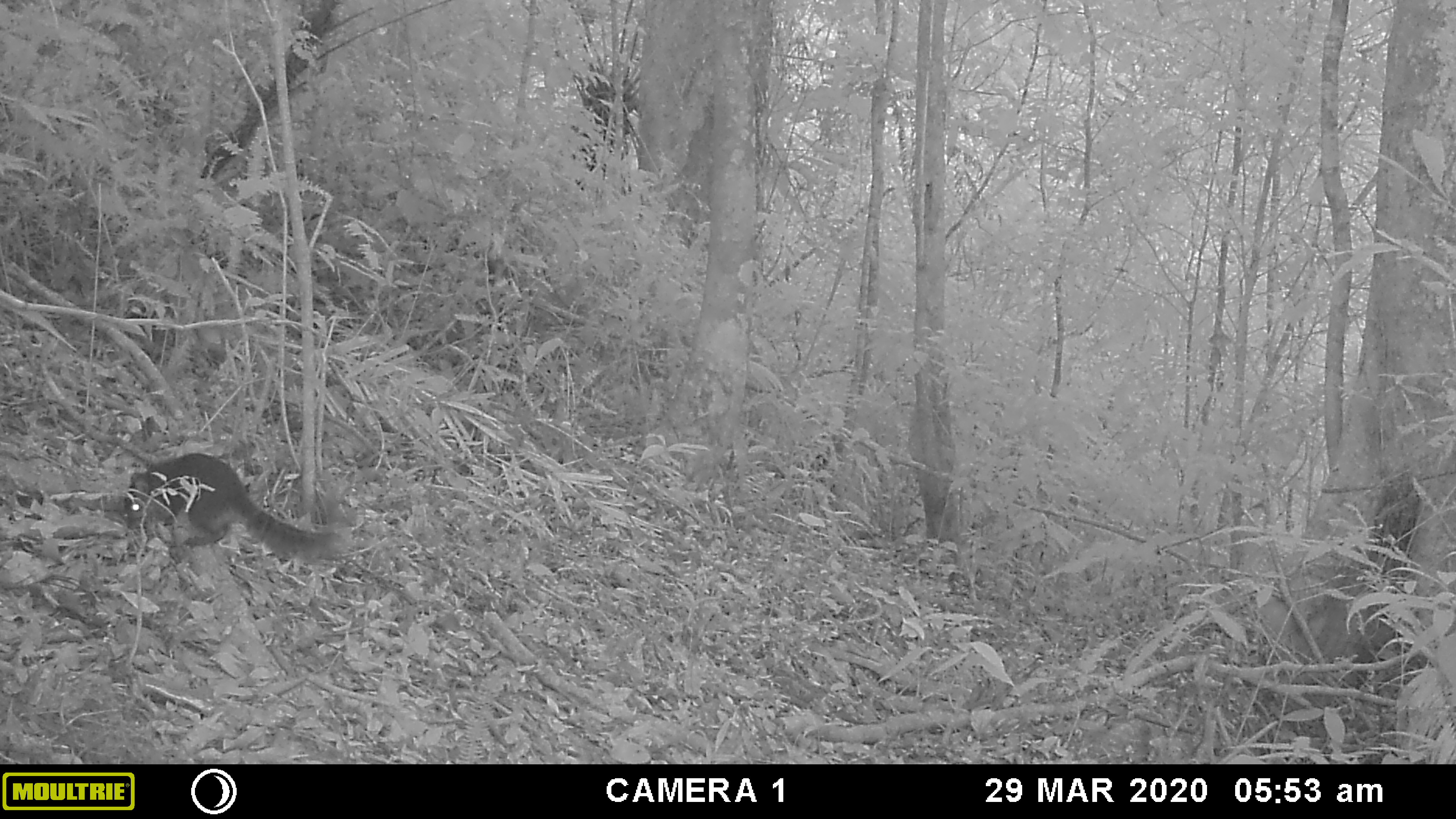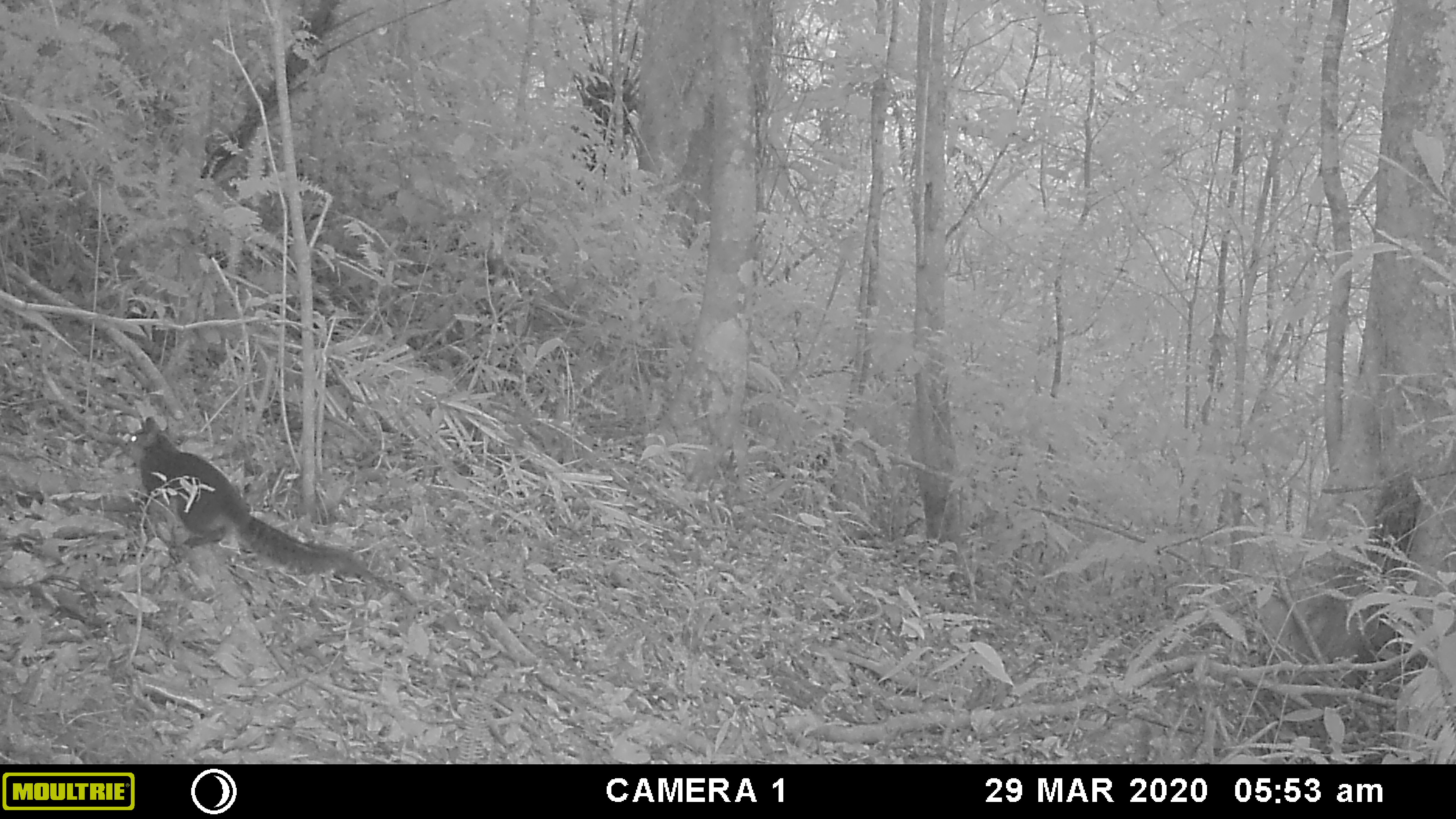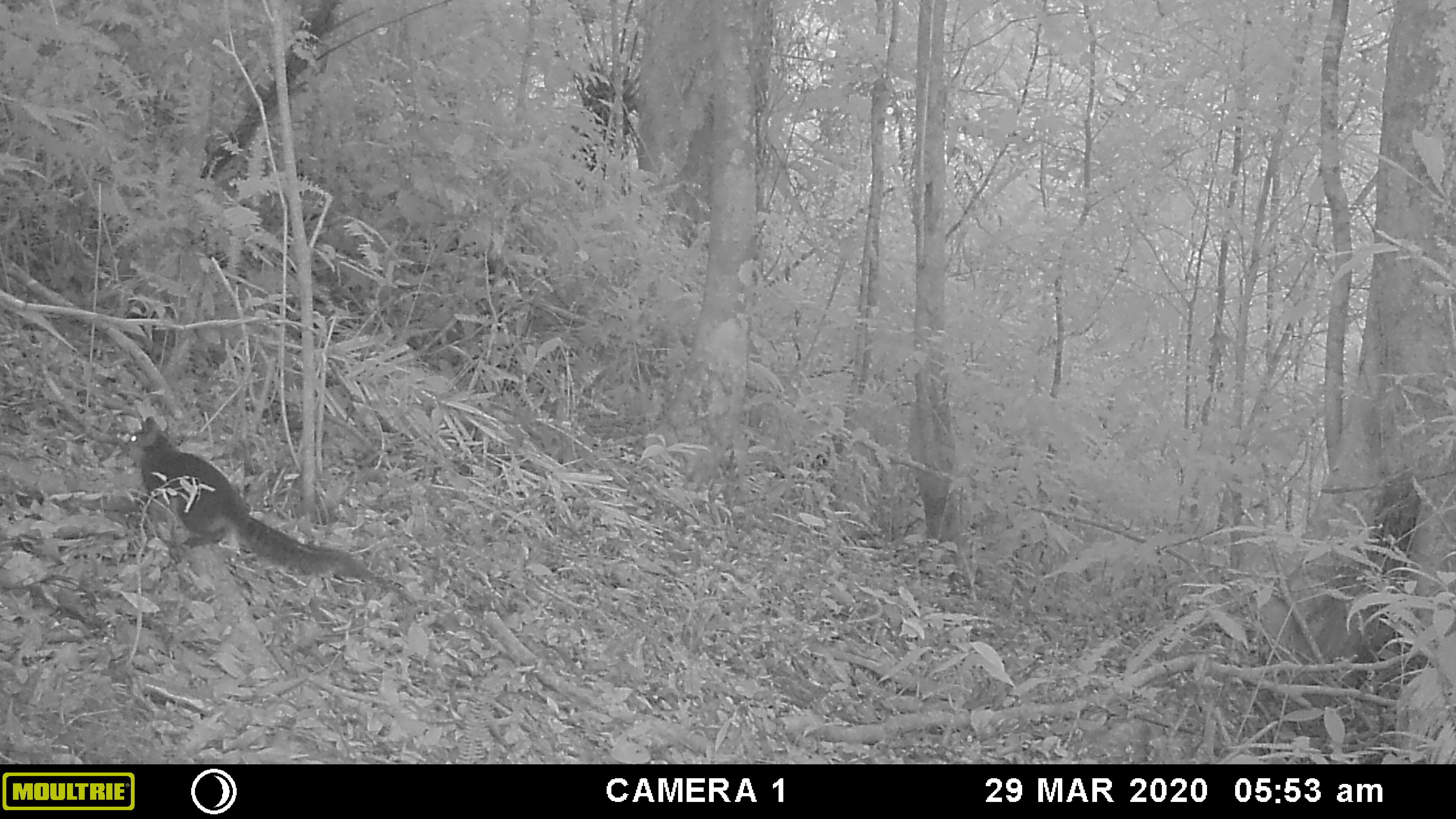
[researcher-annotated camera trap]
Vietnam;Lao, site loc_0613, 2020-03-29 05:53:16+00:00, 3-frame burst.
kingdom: Animalia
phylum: Chordata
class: Mammalia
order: Rodentia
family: Sciuridae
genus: Dremomys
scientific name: Dremomys rufigenis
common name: red-cheeked squirrel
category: red cheeked squirrel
Red cheeked squirrel (red-cheeked squirrel) (Dremomys rufigenis). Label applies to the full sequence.